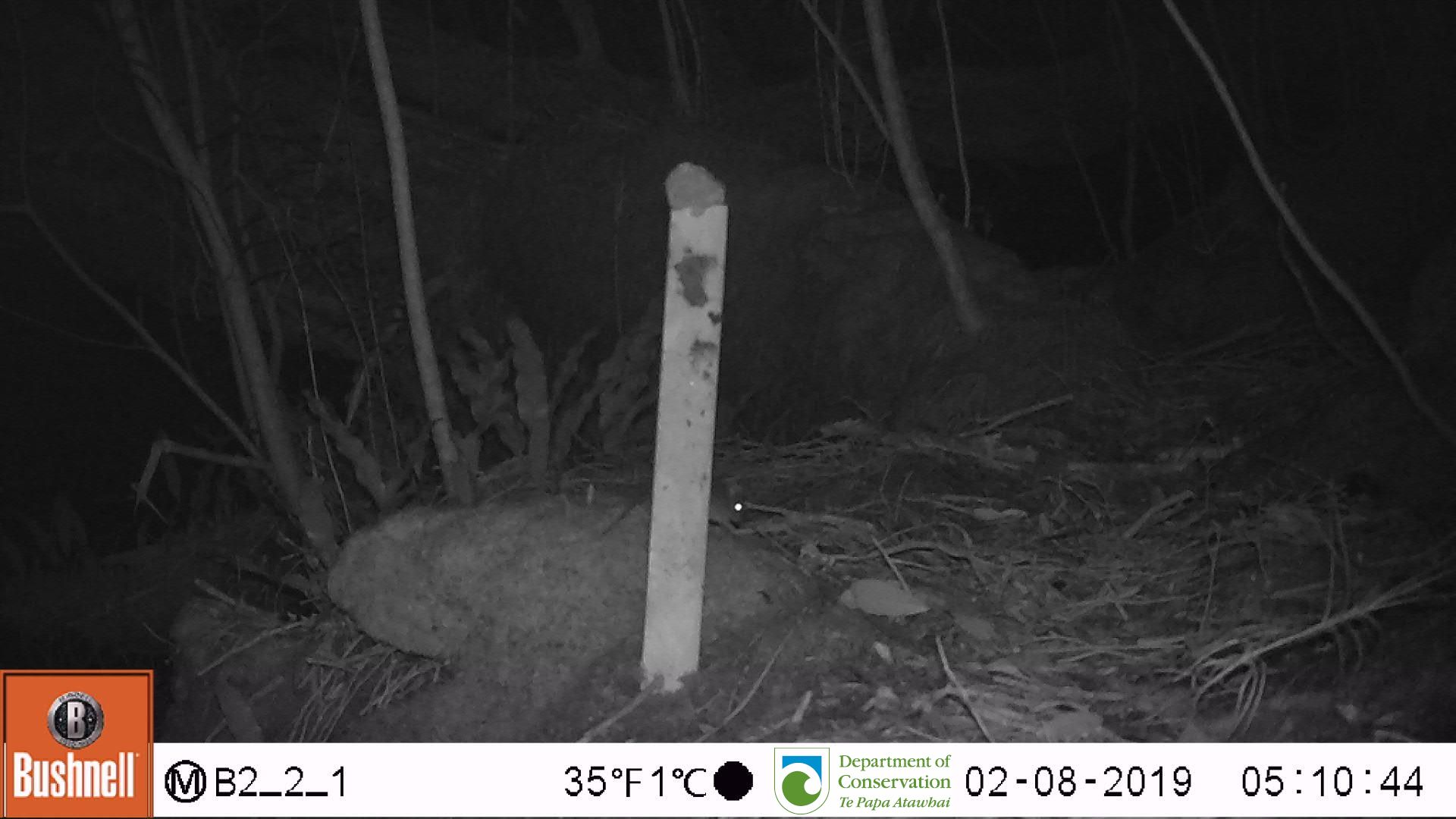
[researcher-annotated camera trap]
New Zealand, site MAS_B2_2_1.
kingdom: Animalia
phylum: Chordata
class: Mammalia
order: Rodentia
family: Muridae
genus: Mus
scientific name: Mus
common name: mouse